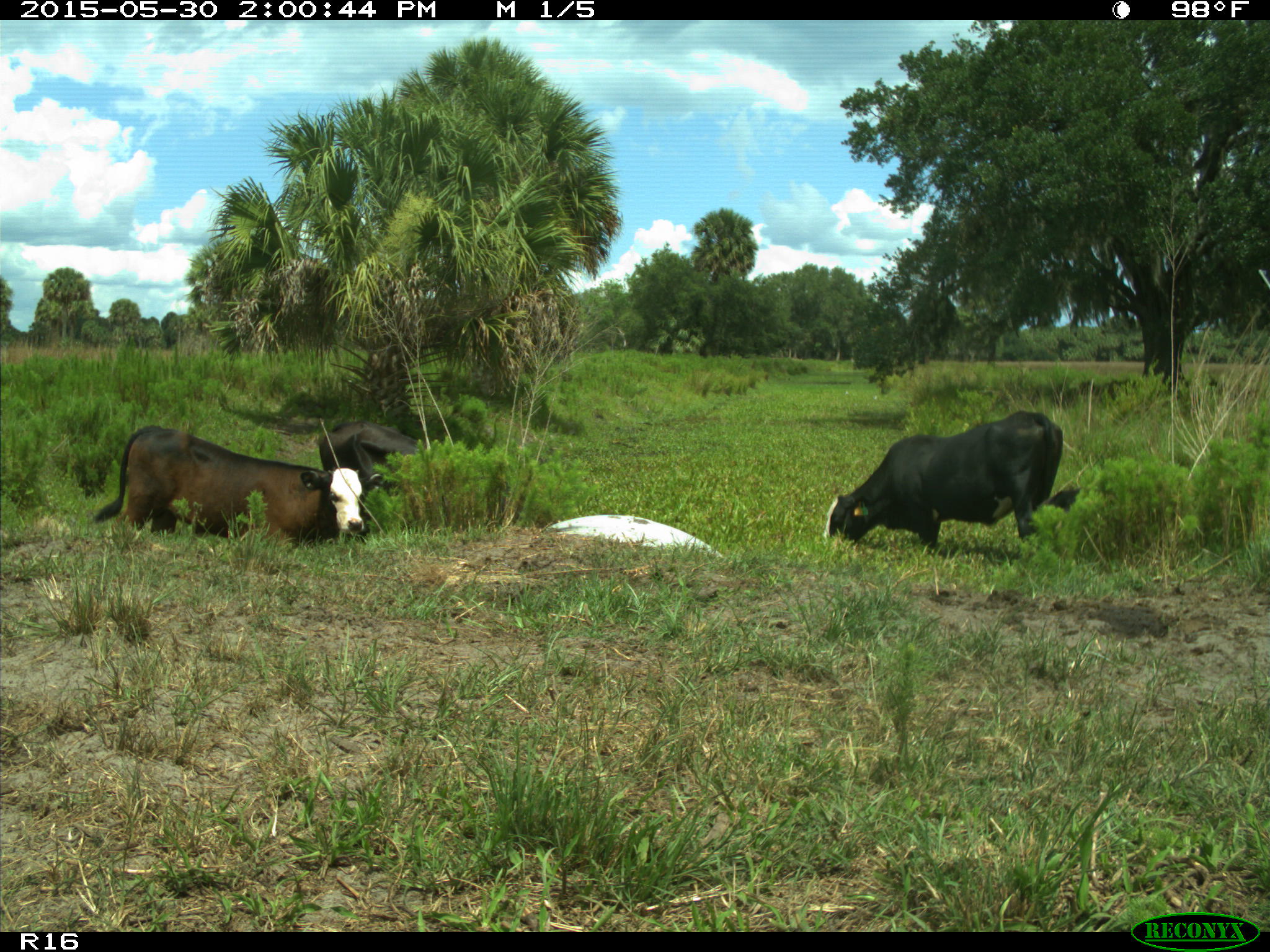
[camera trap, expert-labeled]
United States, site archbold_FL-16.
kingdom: Animalia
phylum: Chordata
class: Mammalia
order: Artiodactyla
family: Bovidae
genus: Bos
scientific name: Bos taurus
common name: domestic cow